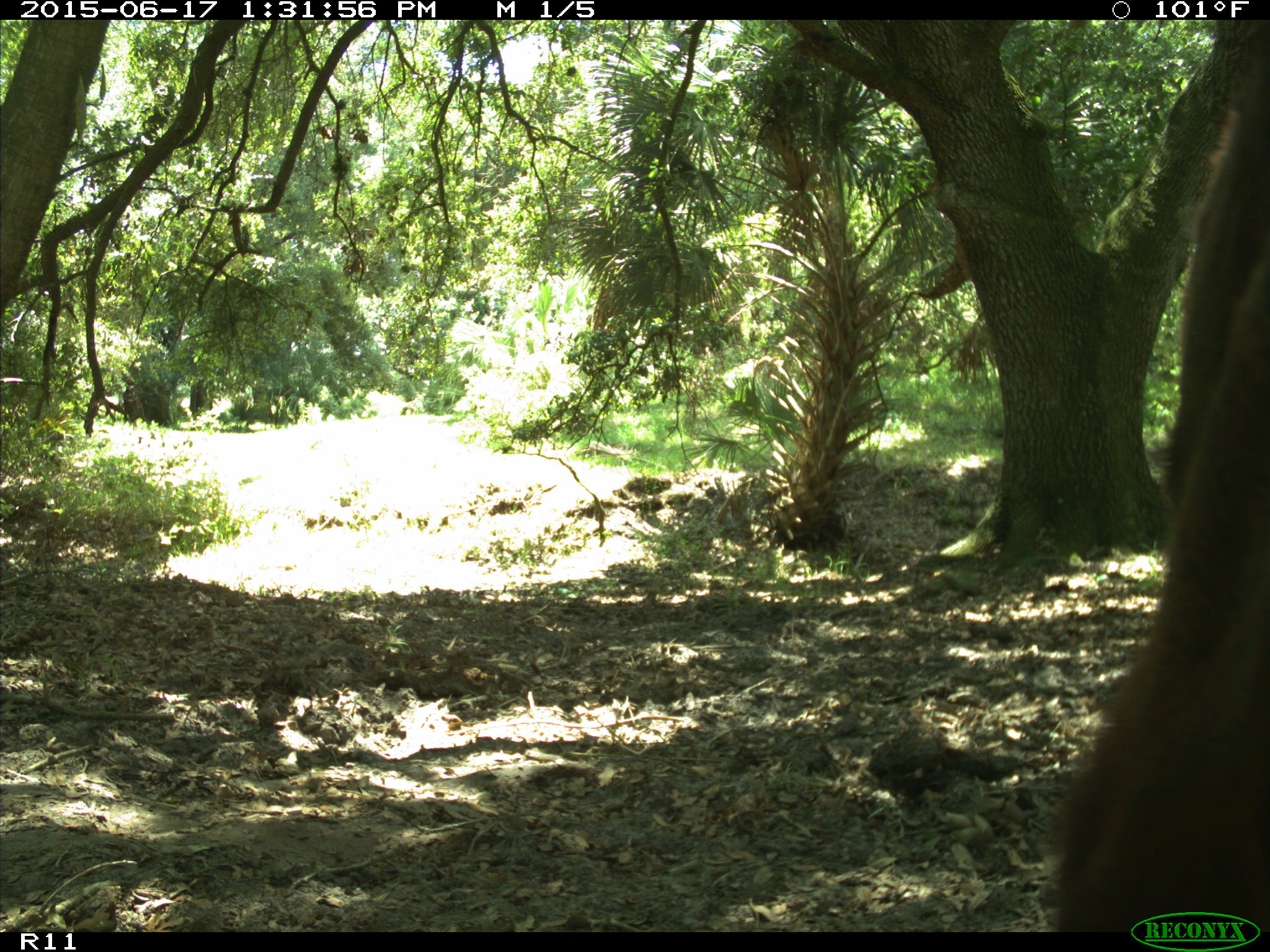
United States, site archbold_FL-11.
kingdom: Animalia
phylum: Chordata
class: Mammalia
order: Artiodactyla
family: Bovidae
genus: Bos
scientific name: Bos taurus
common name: domestic cow